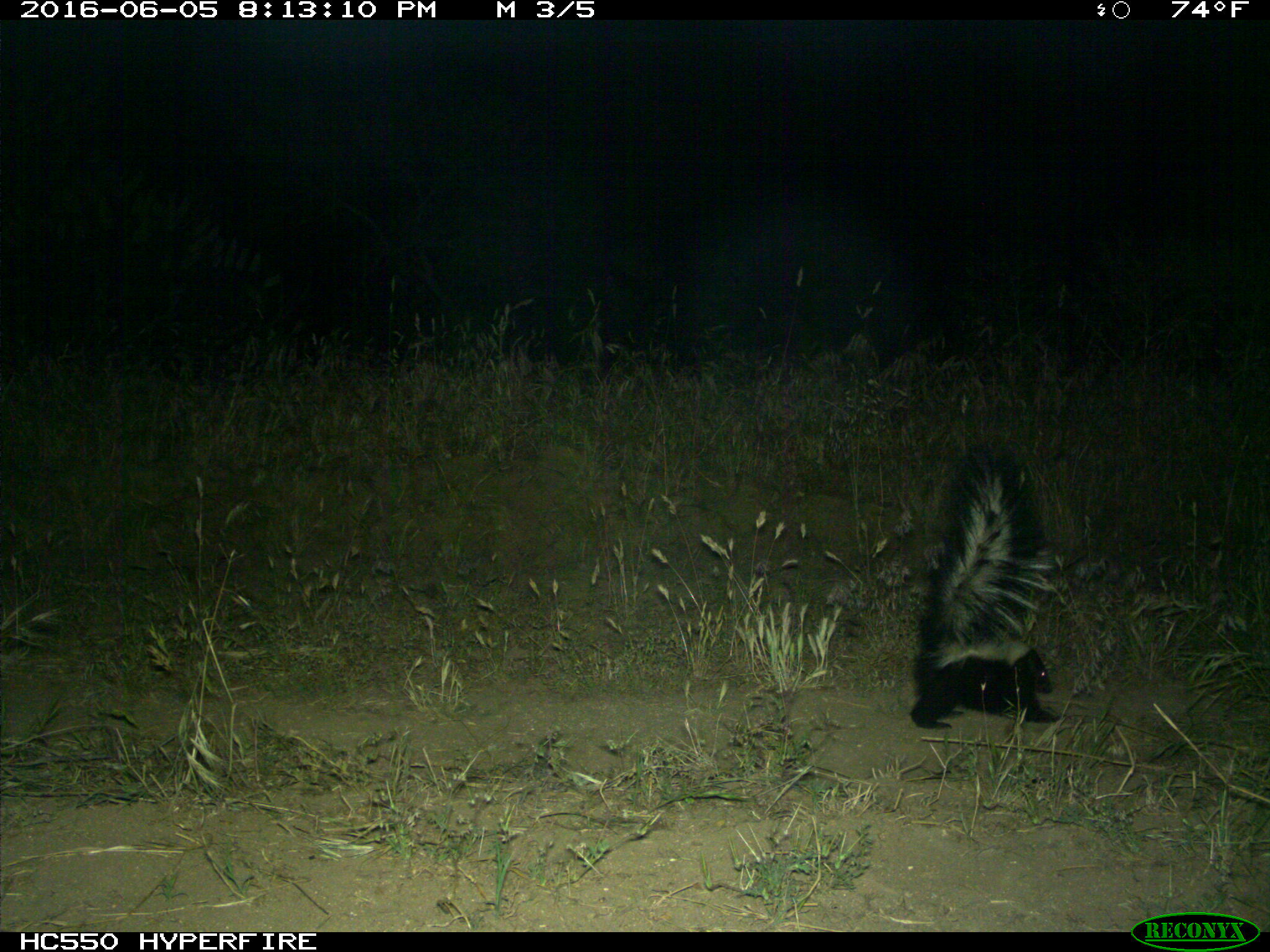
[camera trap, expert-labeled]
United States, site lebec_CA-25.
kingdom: Animalia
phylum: Chordata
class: Mammalia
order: Carnivora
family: Mephitidae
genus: Mephitis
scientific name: Mephitis mephitis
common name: striped skunk